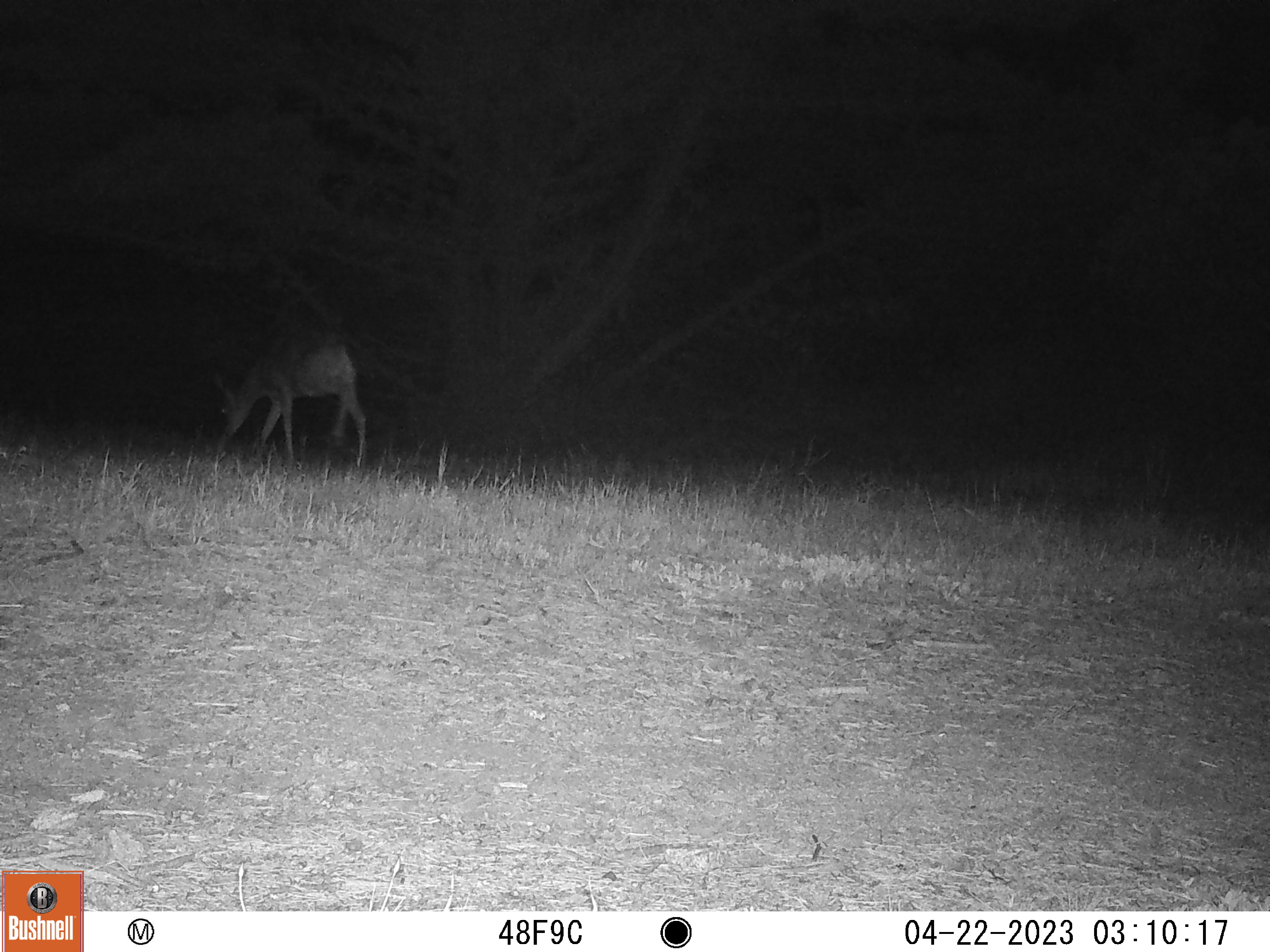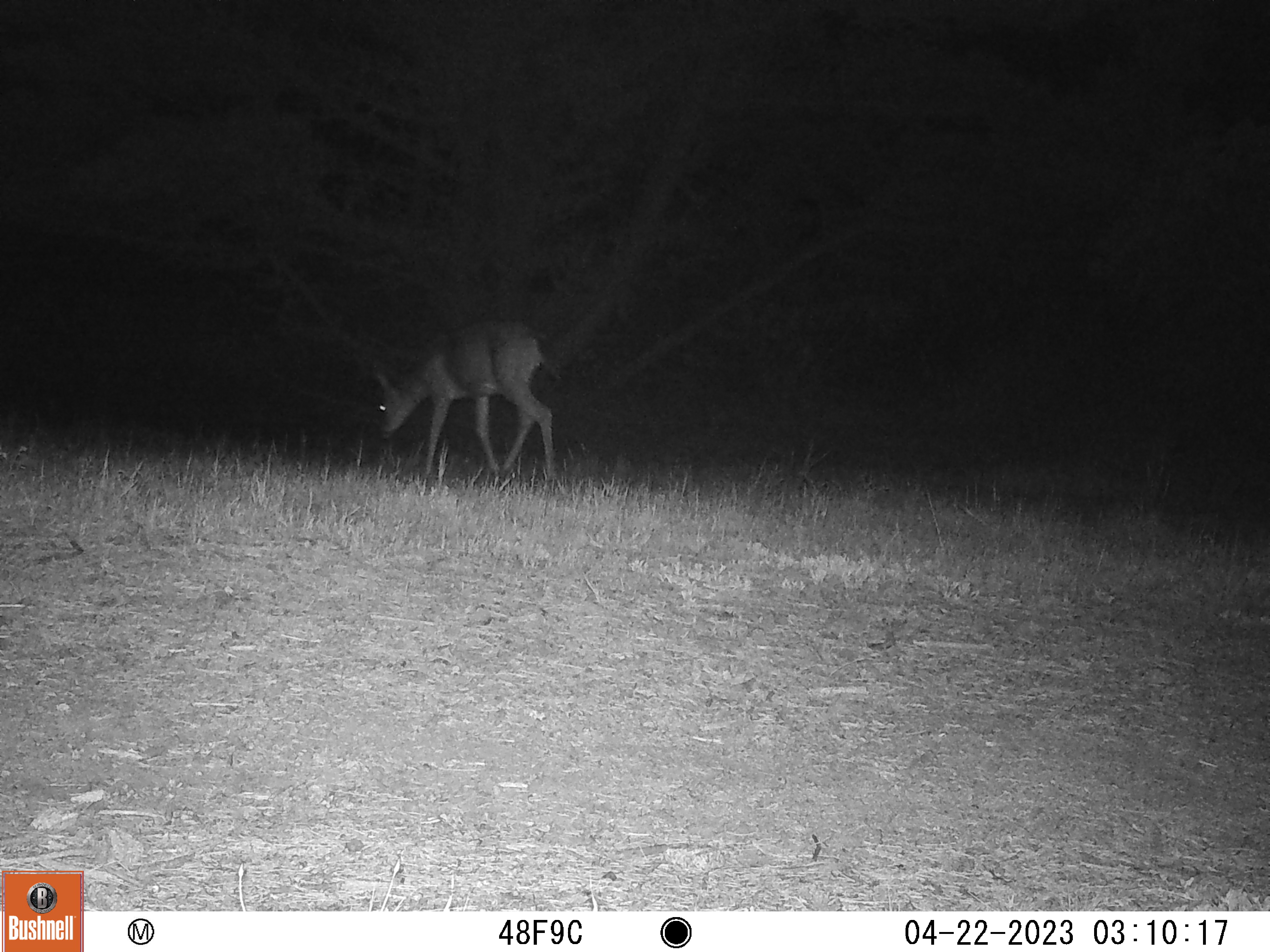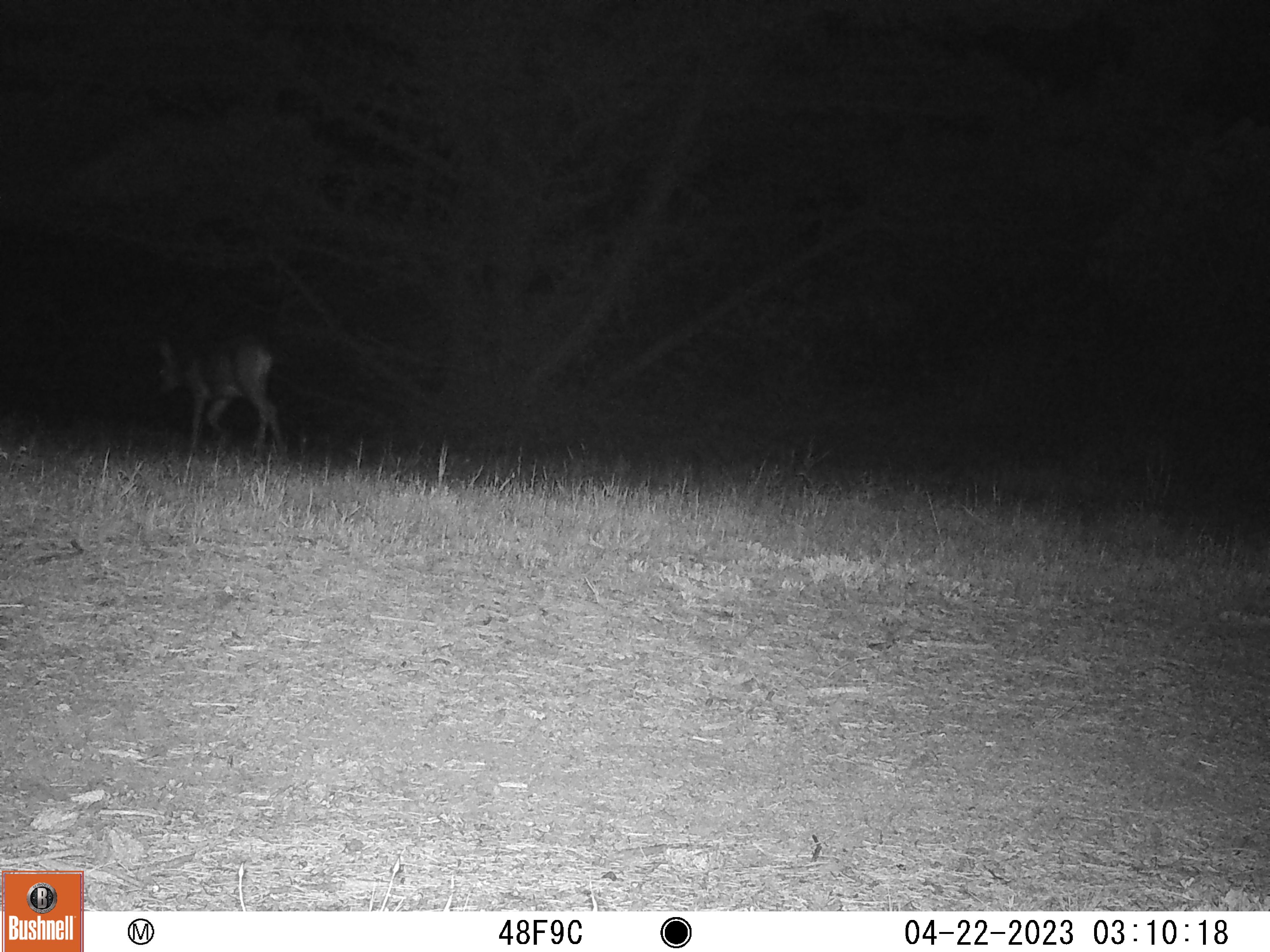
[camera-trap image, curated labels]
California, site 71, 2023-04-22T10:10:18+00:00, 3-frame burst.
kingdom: Animalia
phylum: Chordata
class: Mammalia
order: Artiodactyla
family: Cervidae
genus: Odocoileus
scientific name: Odocoileus hemionus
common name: mule deer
Mule deer (Odocoileus hemionus).